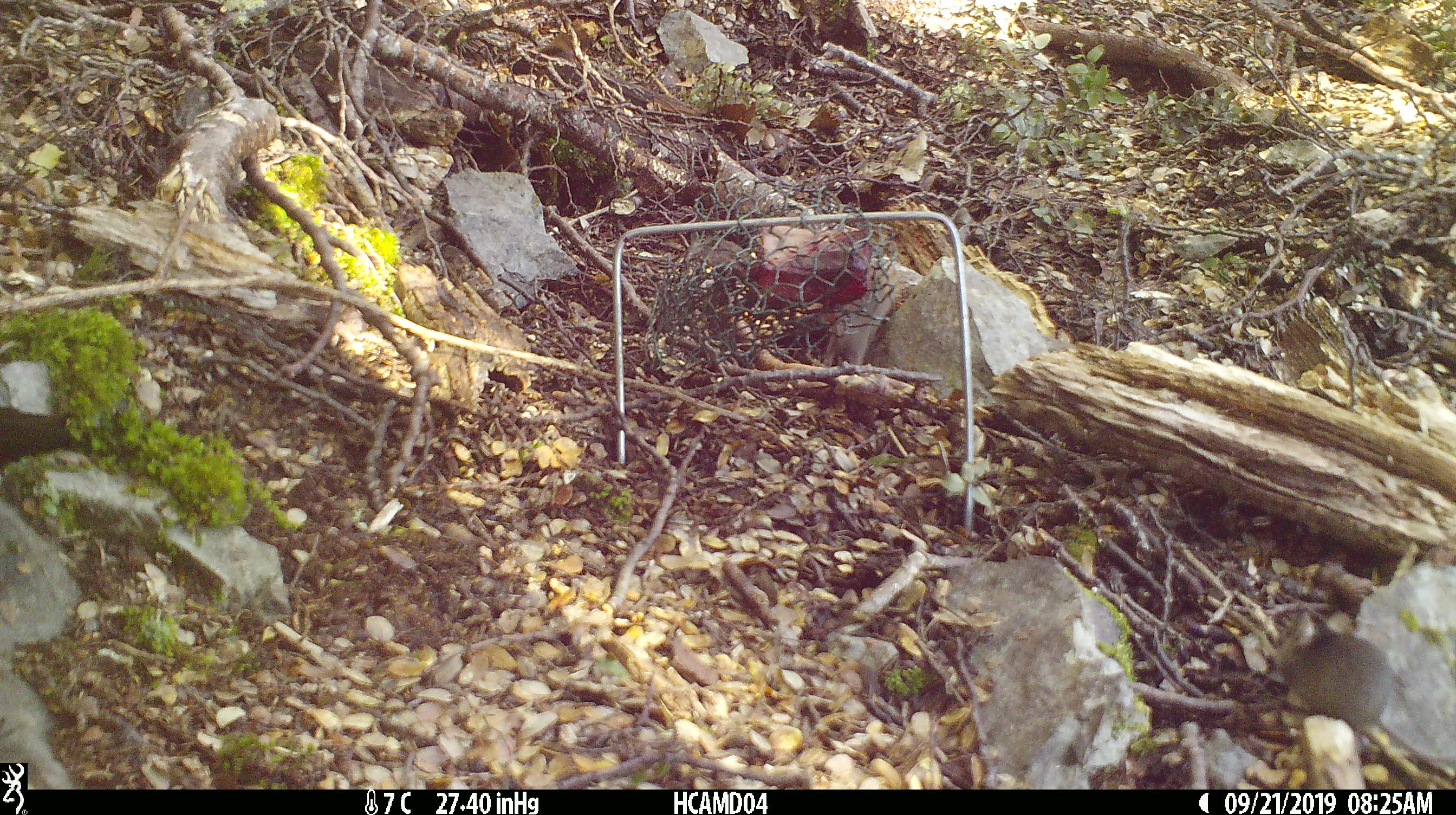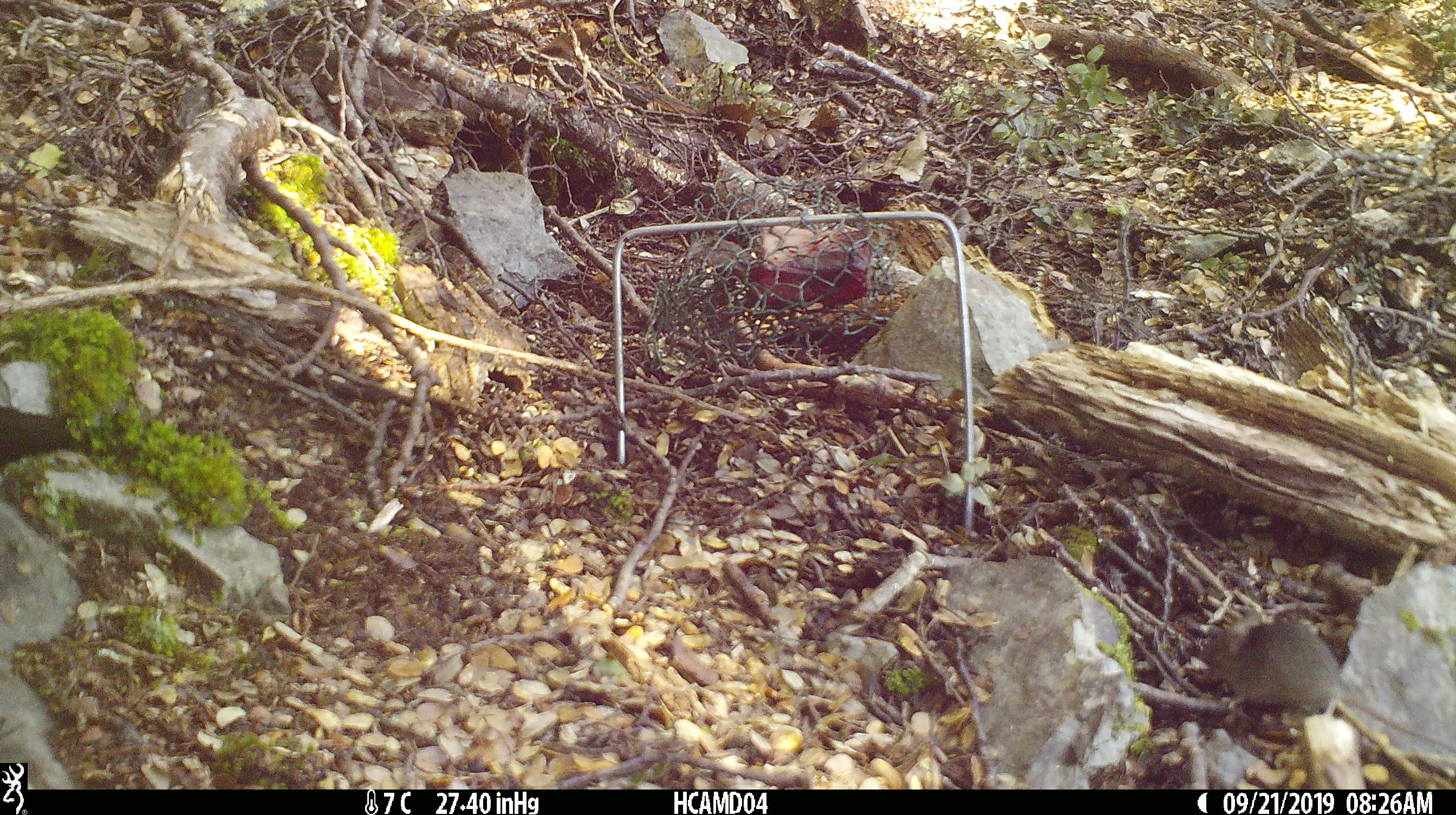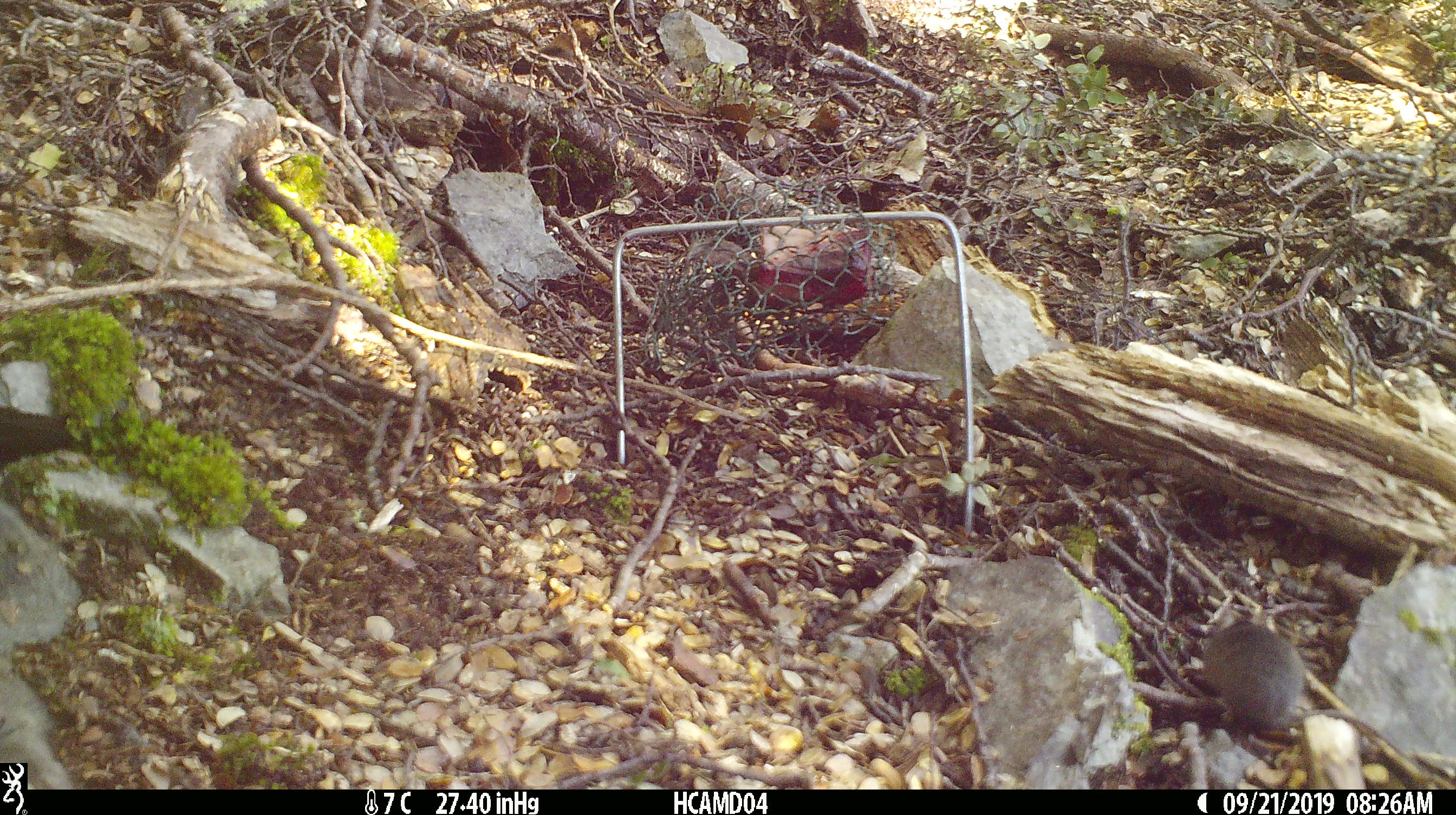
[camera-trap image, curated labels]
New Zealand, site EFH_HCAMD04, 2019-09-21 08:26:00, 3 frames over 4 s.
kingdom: Animalia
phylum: Chordata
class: Mammalia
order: Rodentia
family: Muridae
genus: Mus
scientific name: Mus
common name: mouse